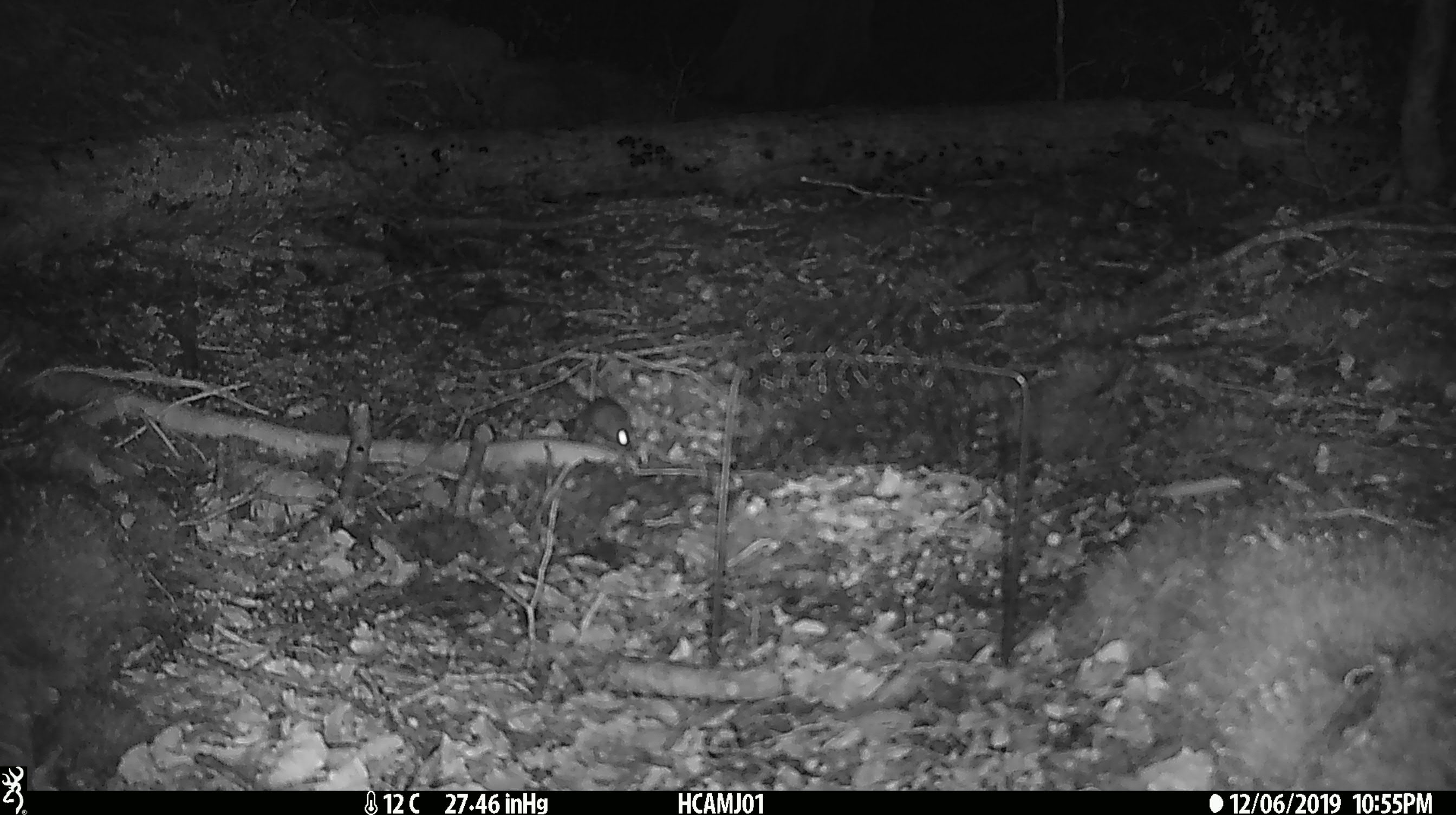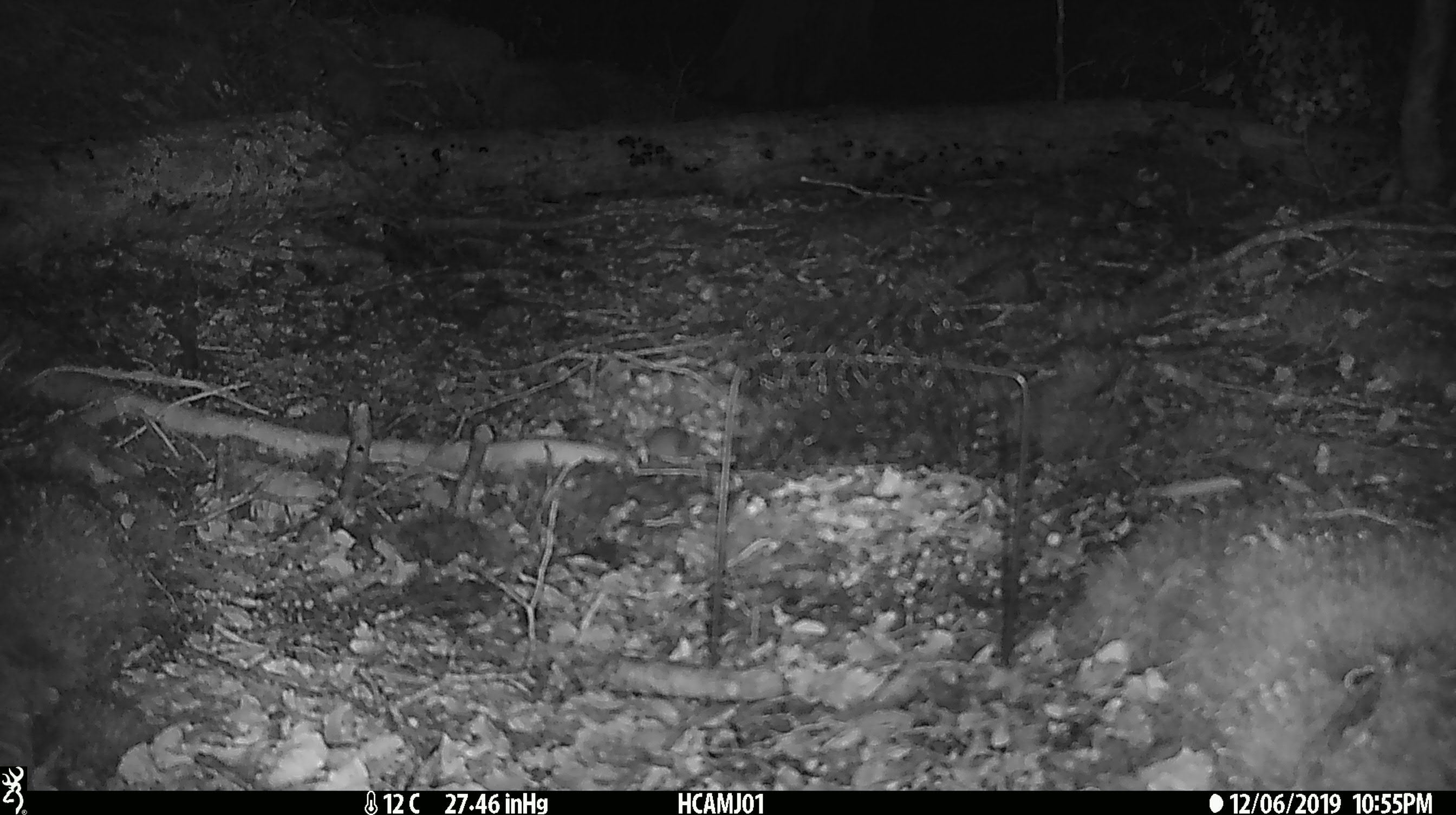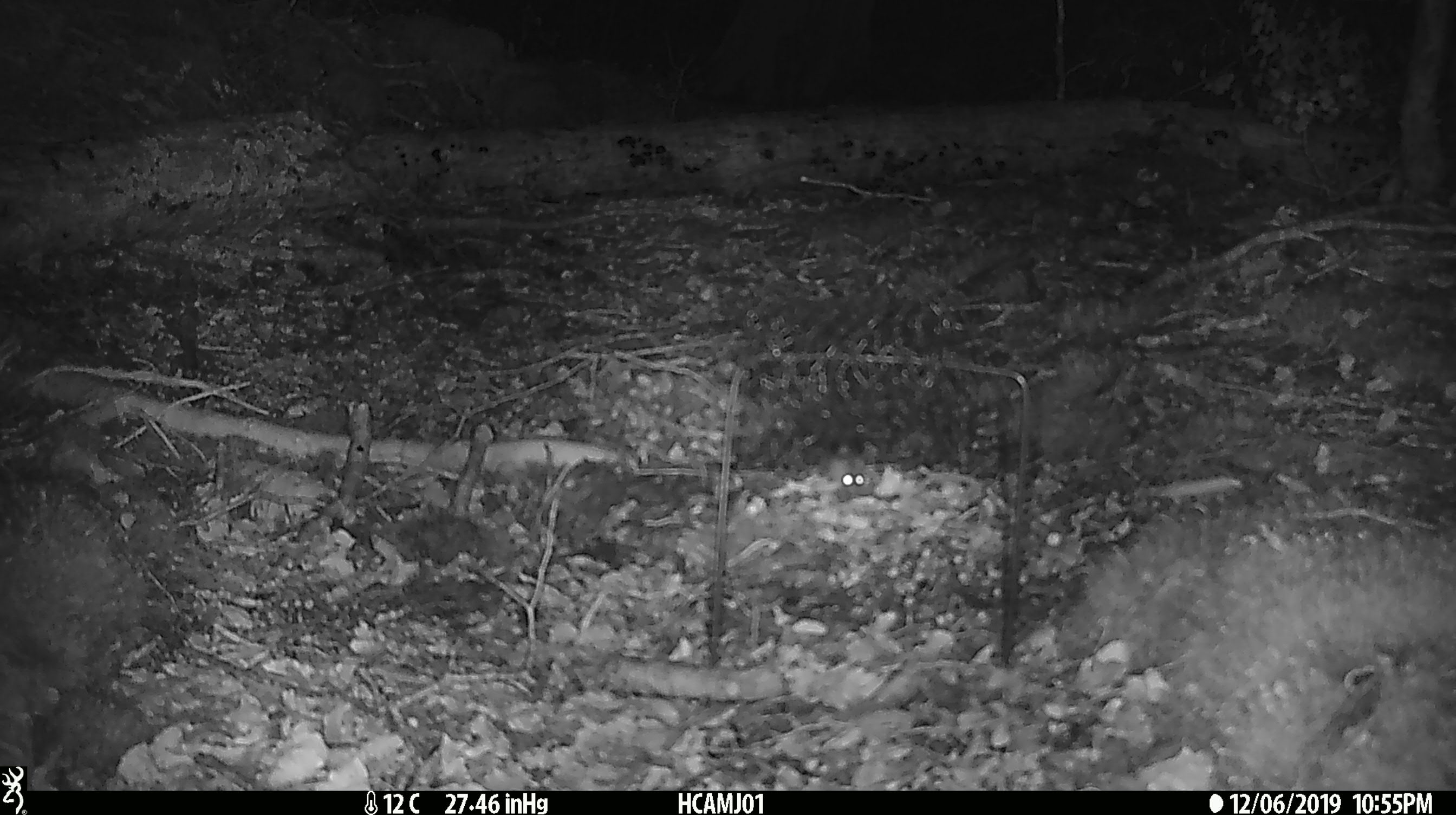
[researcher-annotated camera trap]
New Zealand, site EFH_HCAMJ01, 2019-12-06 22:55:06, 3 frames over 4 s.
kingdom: Animalia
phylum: Chordata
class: Mammalia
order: Rodentia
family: Muridae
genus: Mus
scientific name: Mus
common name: mouse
Mouse (Mus).